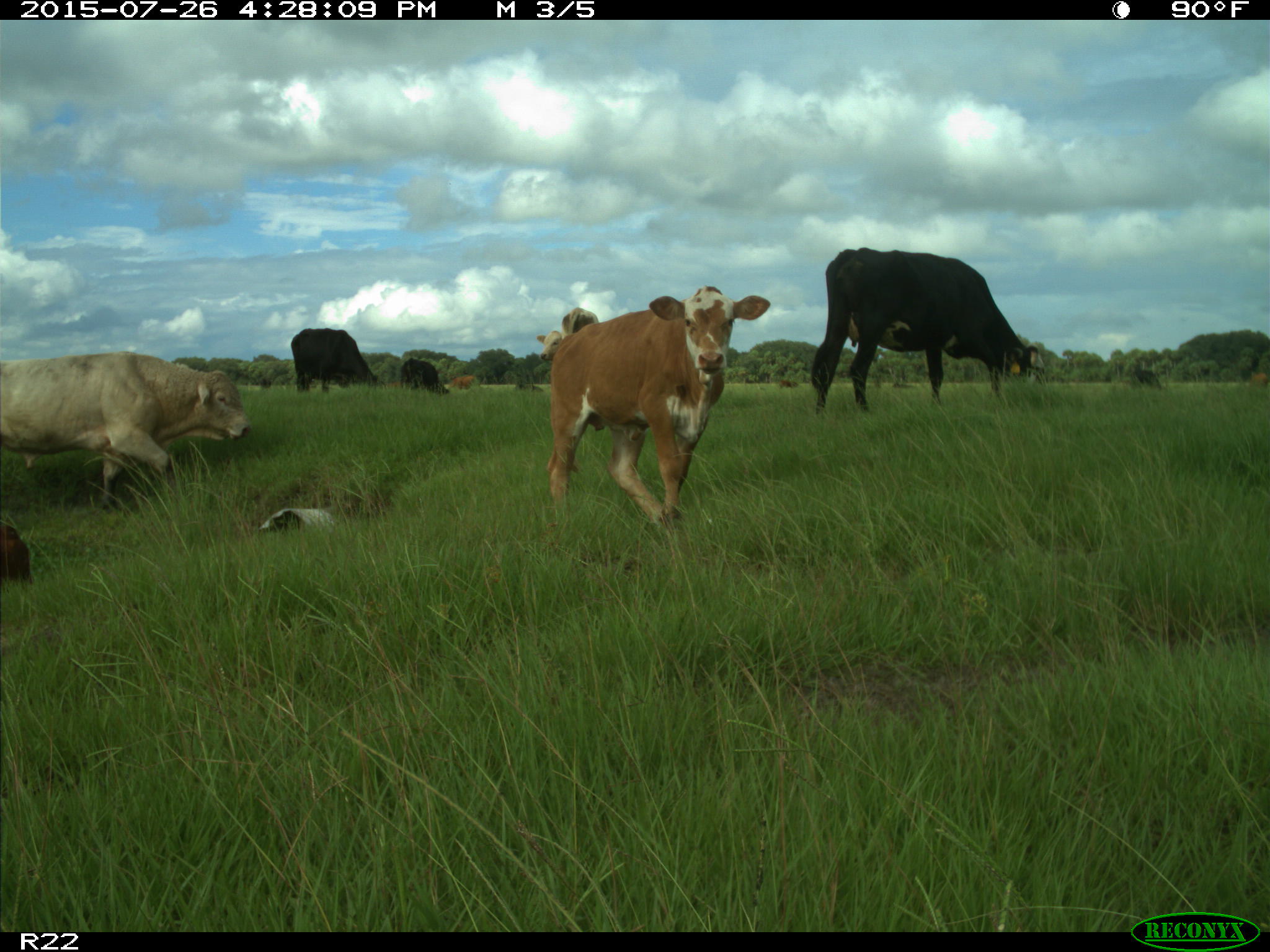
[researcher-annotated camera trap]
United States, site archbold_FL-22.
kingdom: Animalia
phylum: Chordata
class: Mammalia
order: Artiodactyla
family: Bovidae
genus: Bos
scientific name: Bos taurus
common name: domestic cow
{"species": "Bos taurus (domestic cow)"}